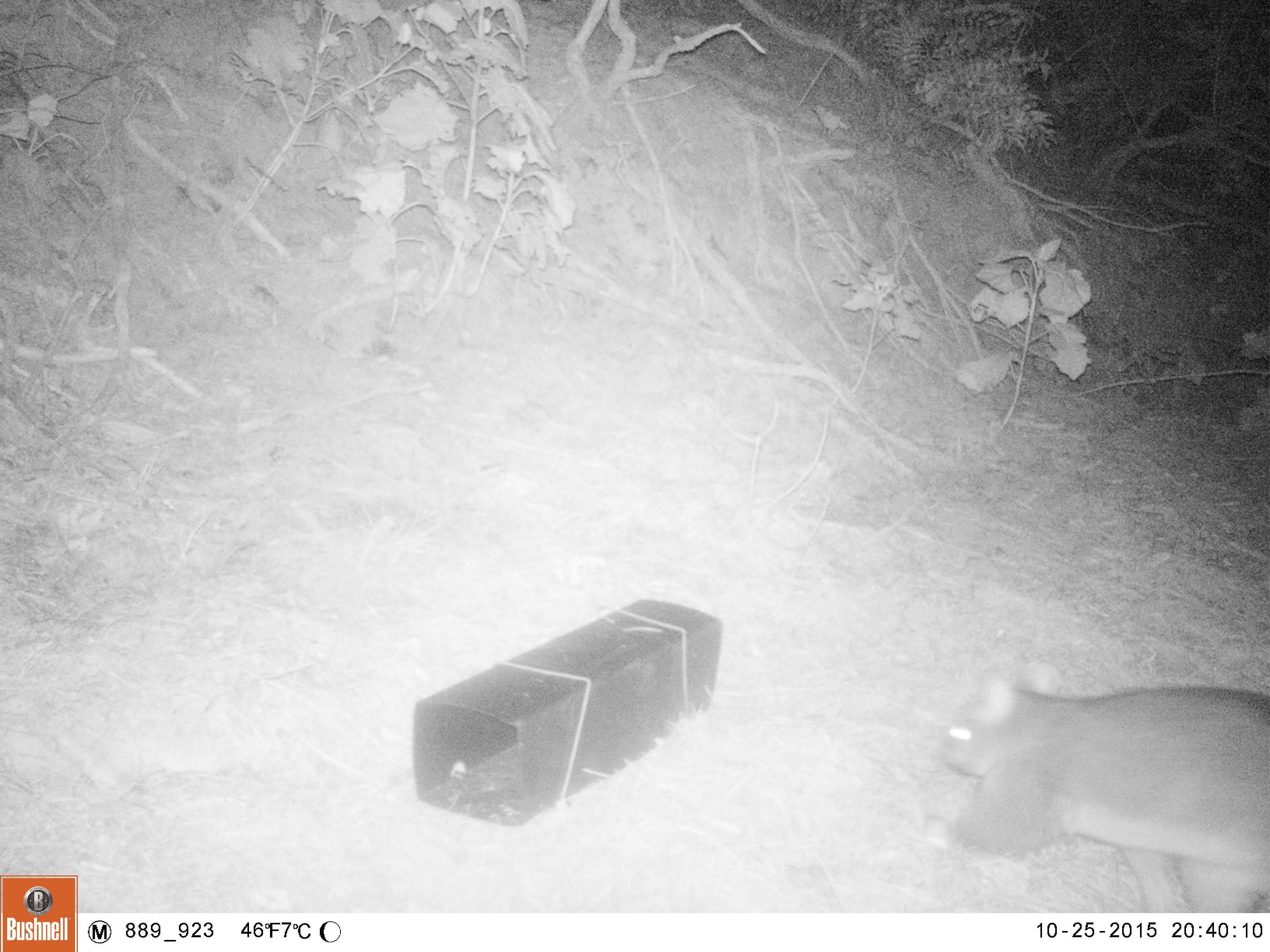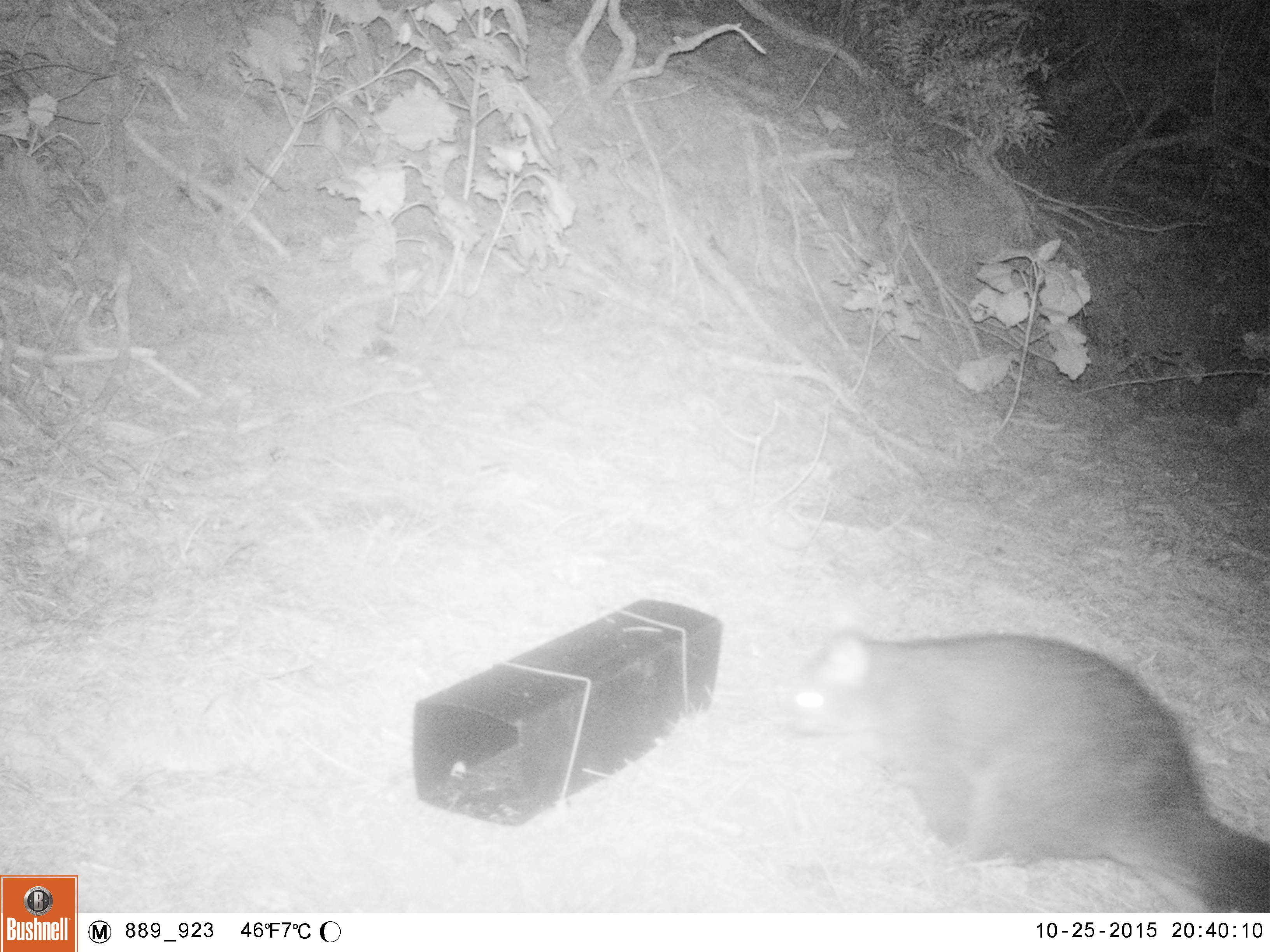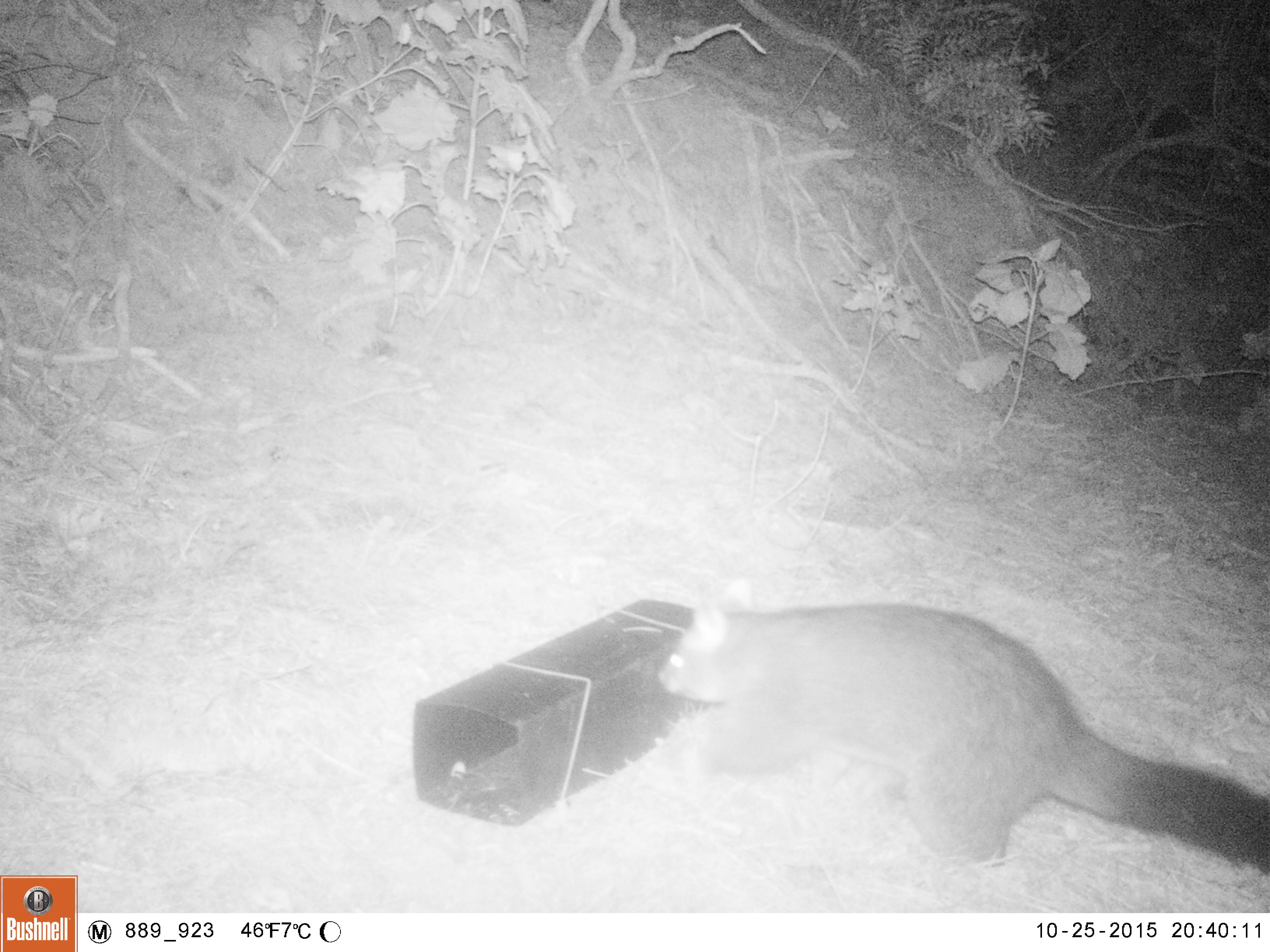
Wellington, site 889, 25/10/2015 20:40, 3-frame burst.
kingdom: Animalia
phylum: Chordata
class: Mammalia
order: Didelphimorphia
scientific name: Didelphimorphia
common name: possum